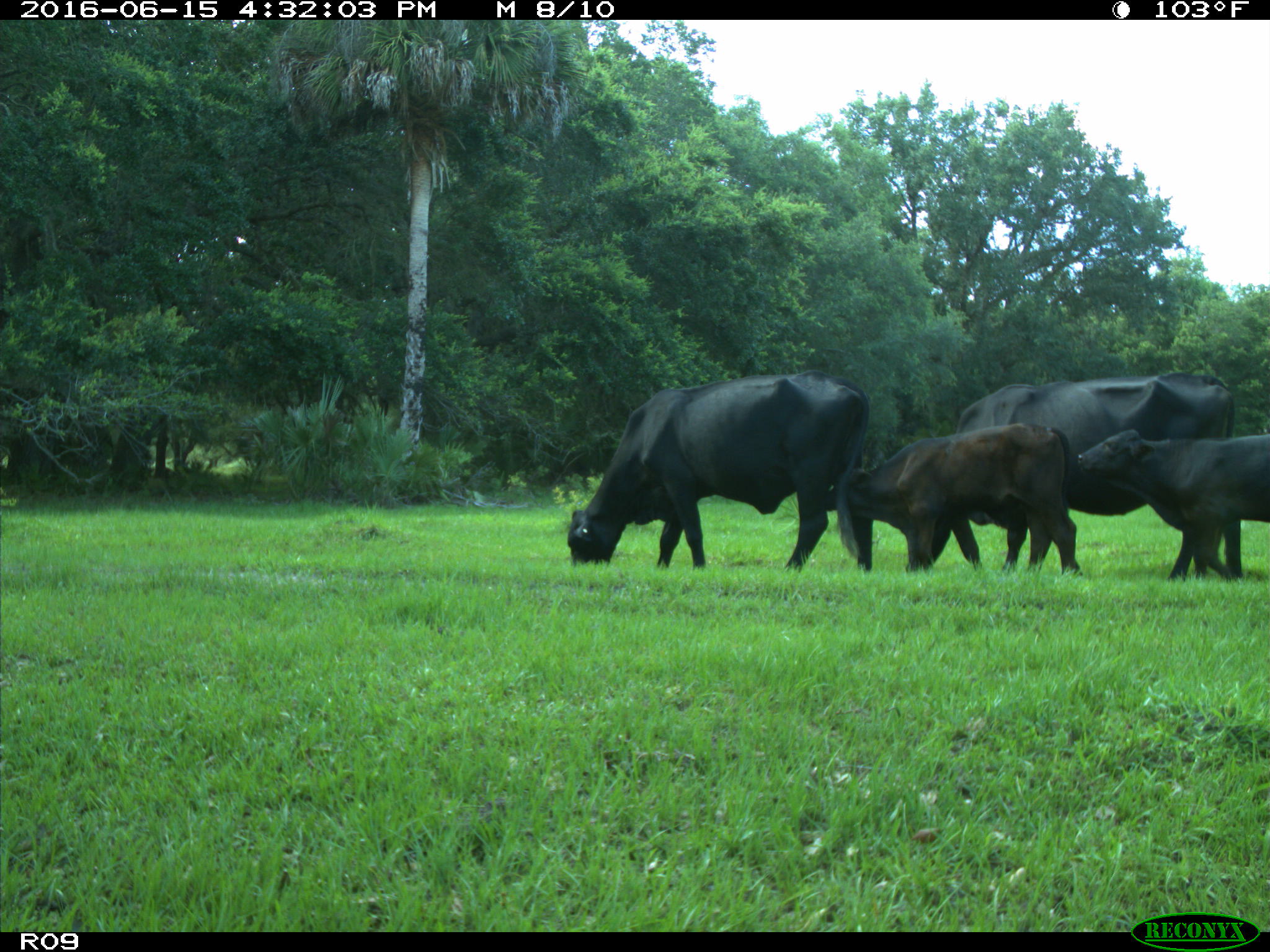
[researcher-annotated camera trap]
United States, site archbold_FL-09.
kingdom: Animalia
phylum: Chordata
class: Mammalia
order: Artiodactyla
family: Bovidae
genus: Bos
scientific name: Bos taurus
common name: domestic cow